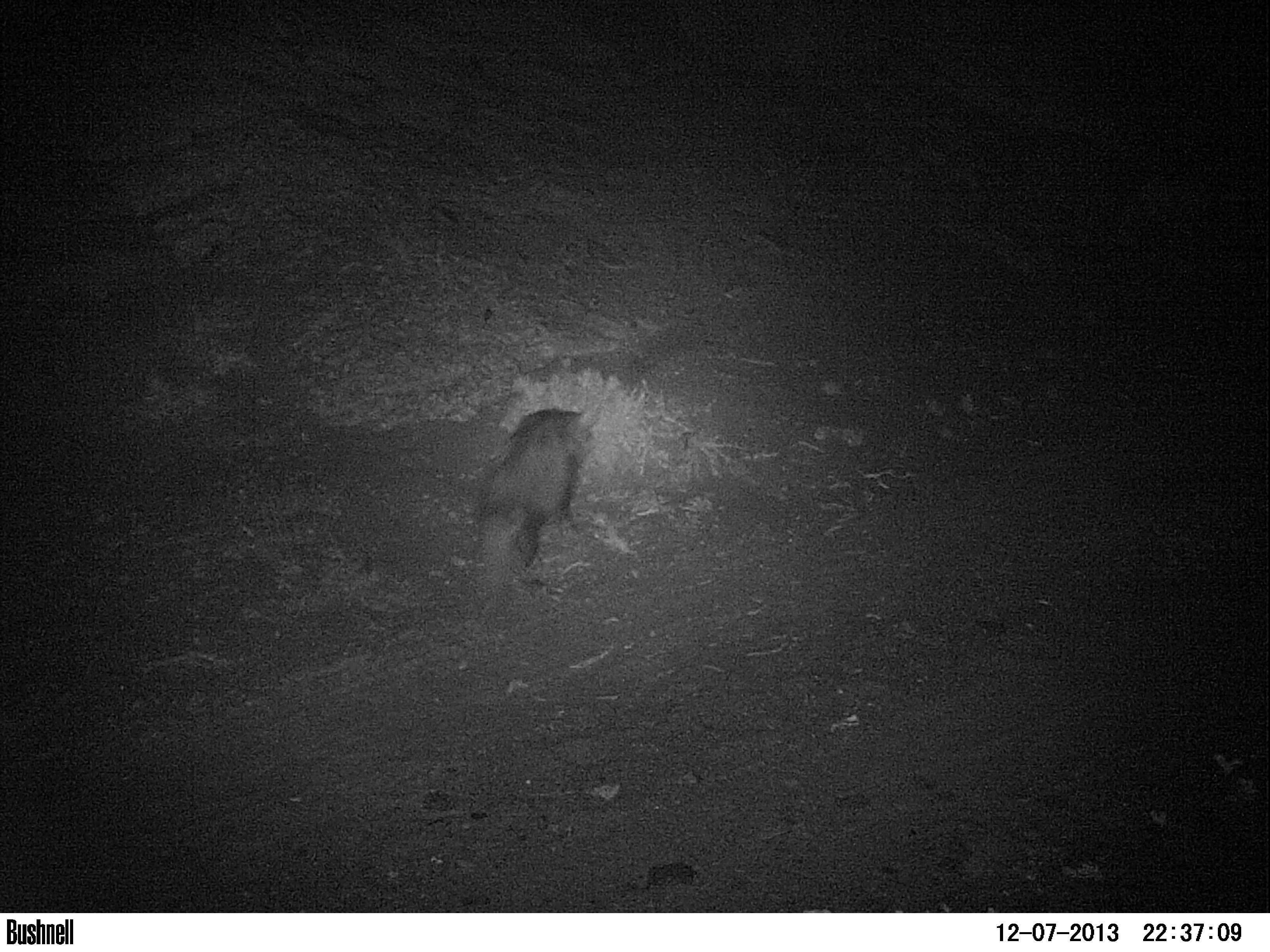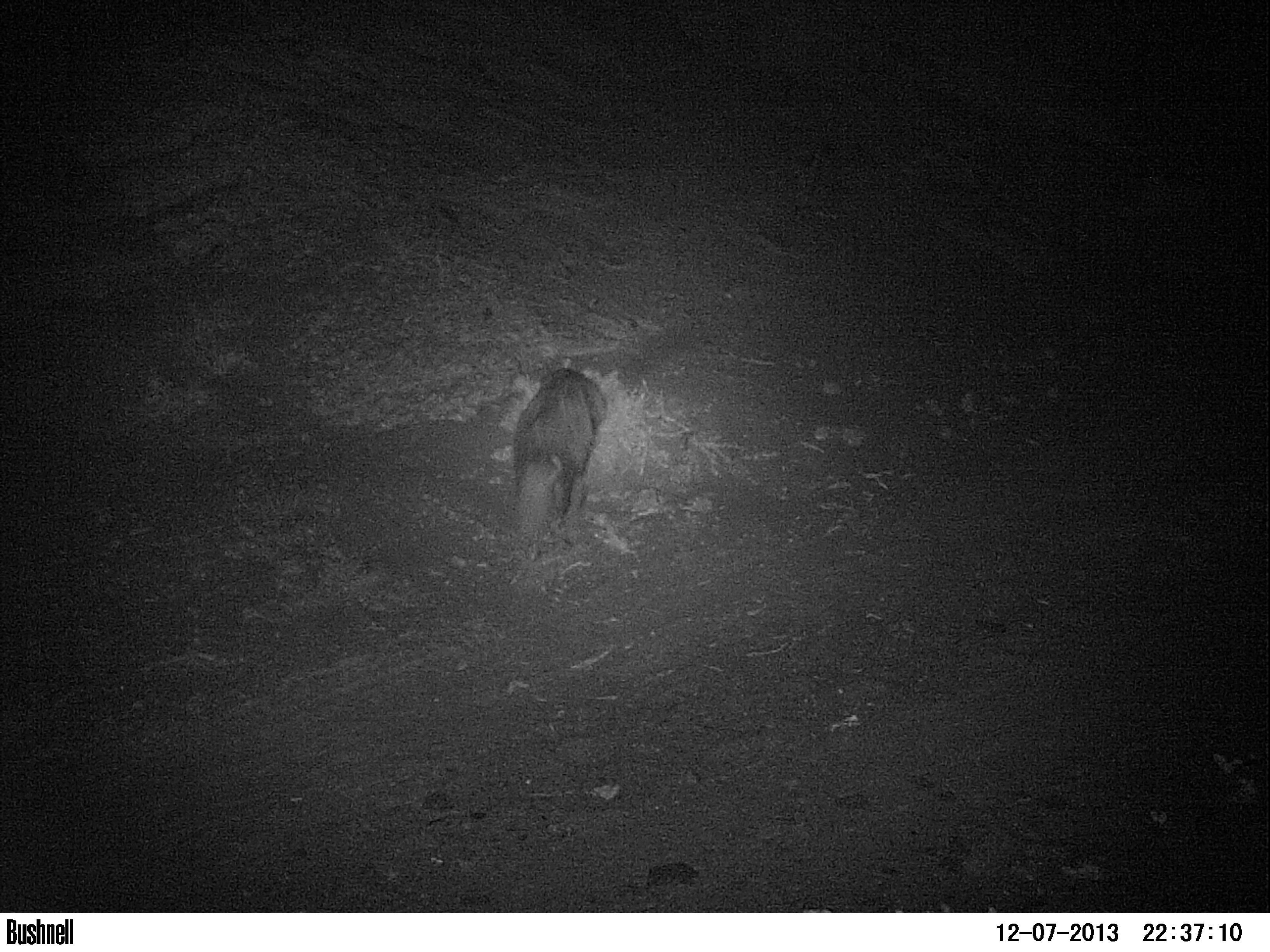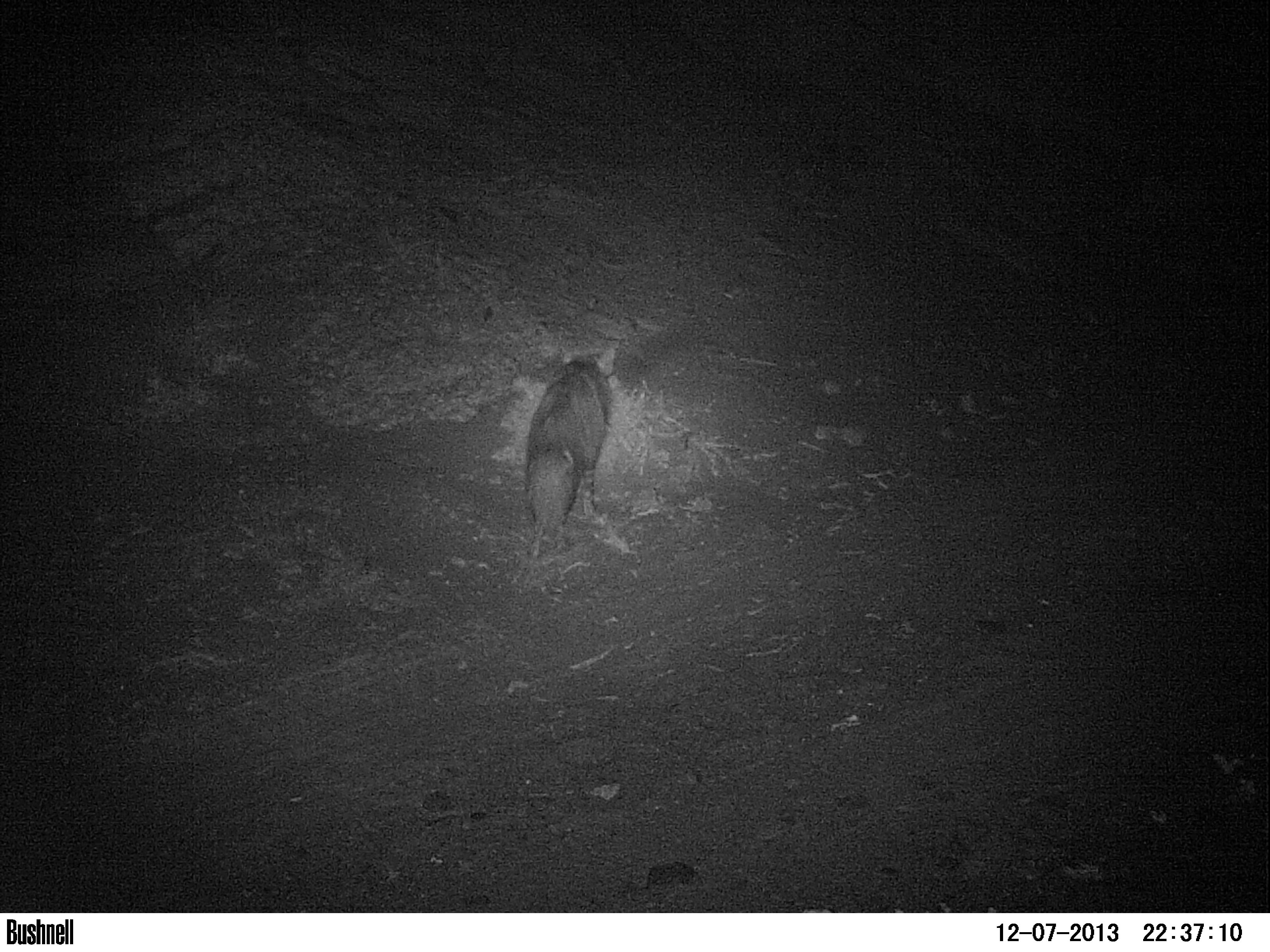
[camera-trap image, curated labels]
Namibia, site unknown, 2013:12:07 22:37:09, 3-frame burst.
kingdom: Animalia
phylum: Chordata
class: Mammalia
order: Carnivora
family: Hyaenidae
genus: Parahyaena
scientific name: Parahyaena brunnea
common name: brown hyena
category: hyaena brunnea